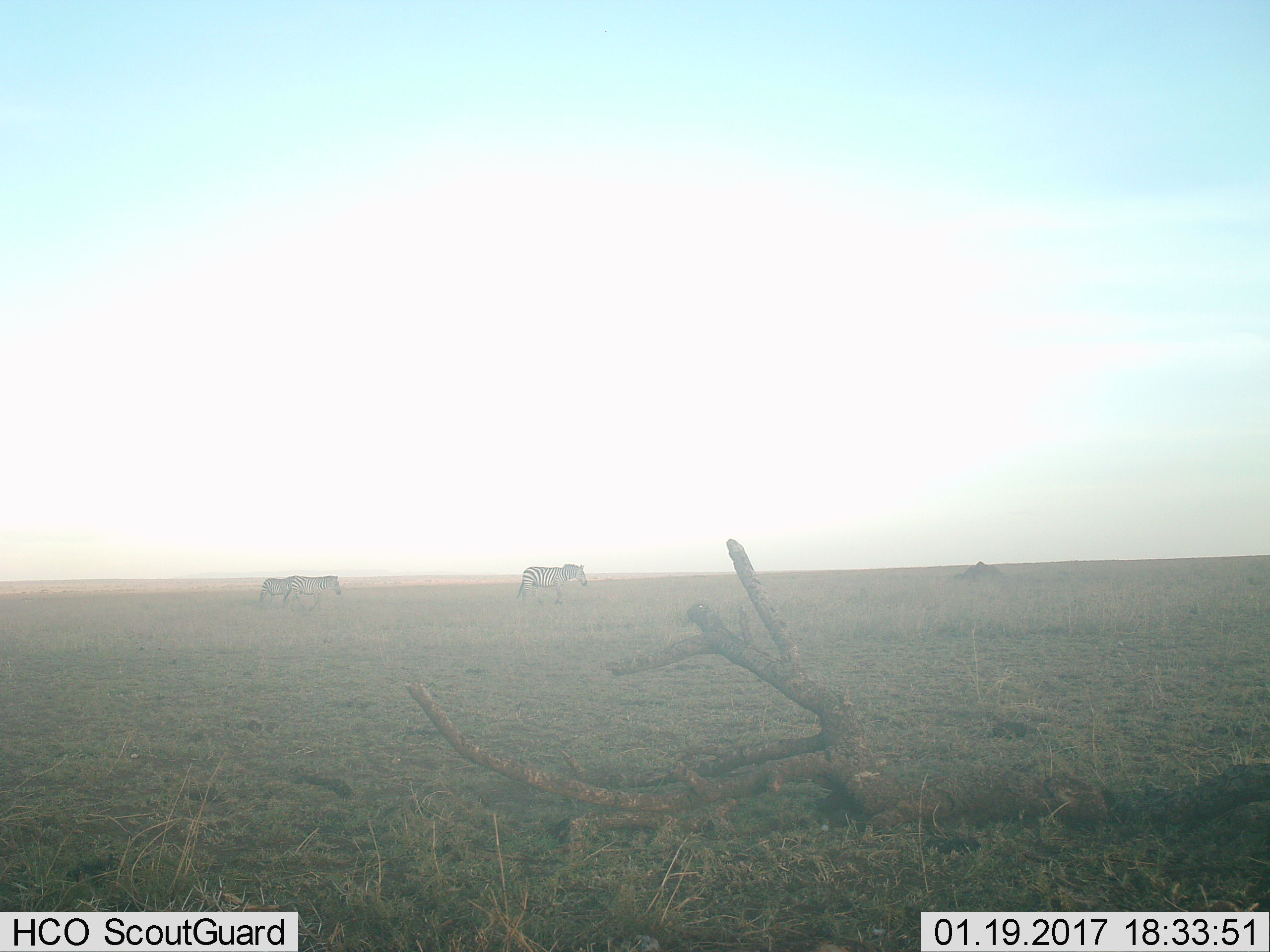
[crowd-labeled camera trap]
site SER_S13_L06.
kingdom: Animalia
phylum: Chordata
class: Mammalia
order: Perissodactyla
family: Equidae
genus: Equus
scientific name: Equus quagga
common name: plains zebra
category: zebraplains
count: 3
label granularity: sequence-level